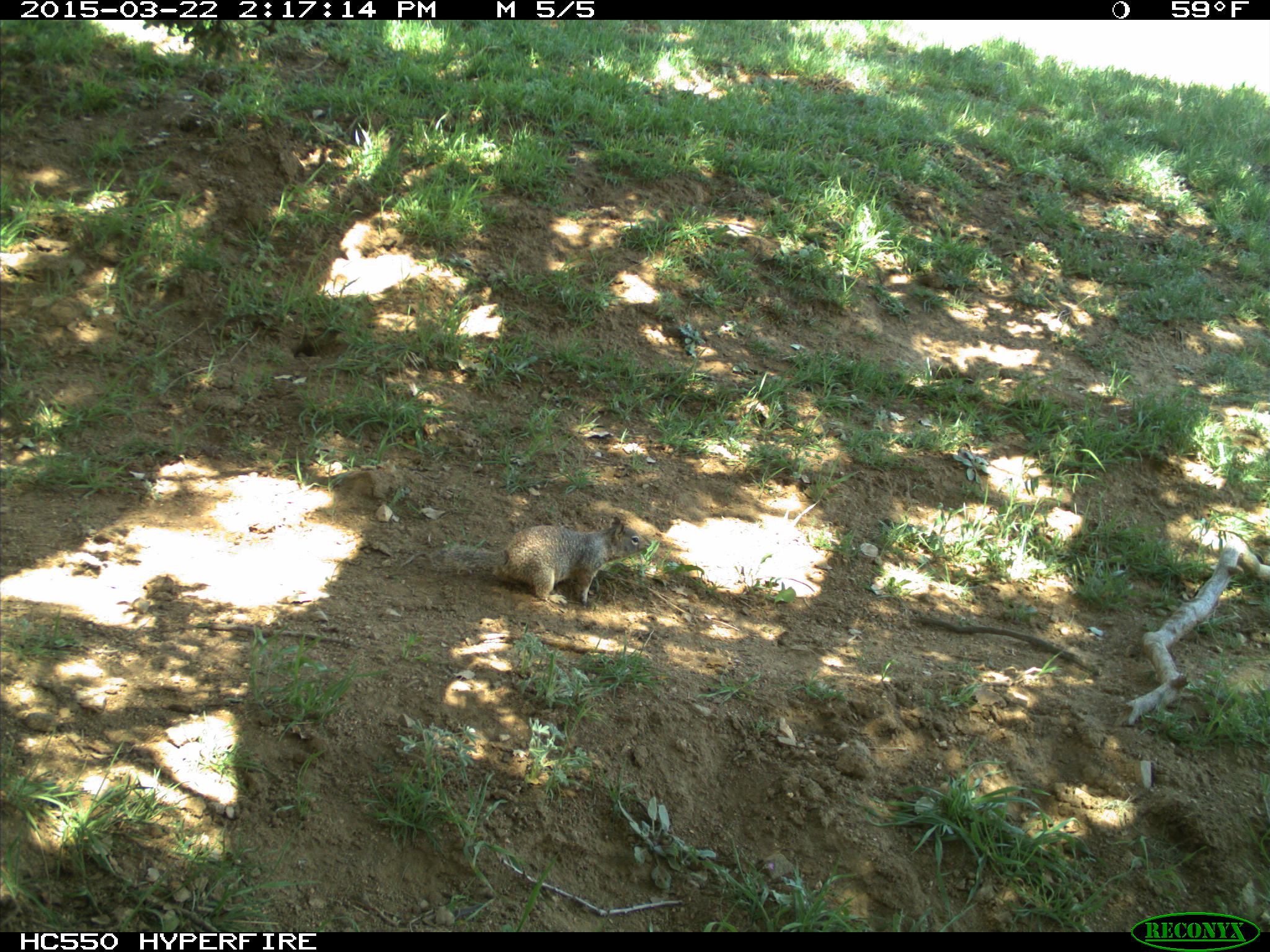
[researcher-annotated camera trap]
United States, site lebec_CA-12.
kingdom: Animalia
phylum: Chordata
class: Mammalia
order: Rodentia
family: Sciuridae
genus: Otospermophilus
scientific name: Otospermophilus beecheyi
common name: california ground squirrel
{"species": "Otospermophilus beecheyi (california ground squirrel)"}